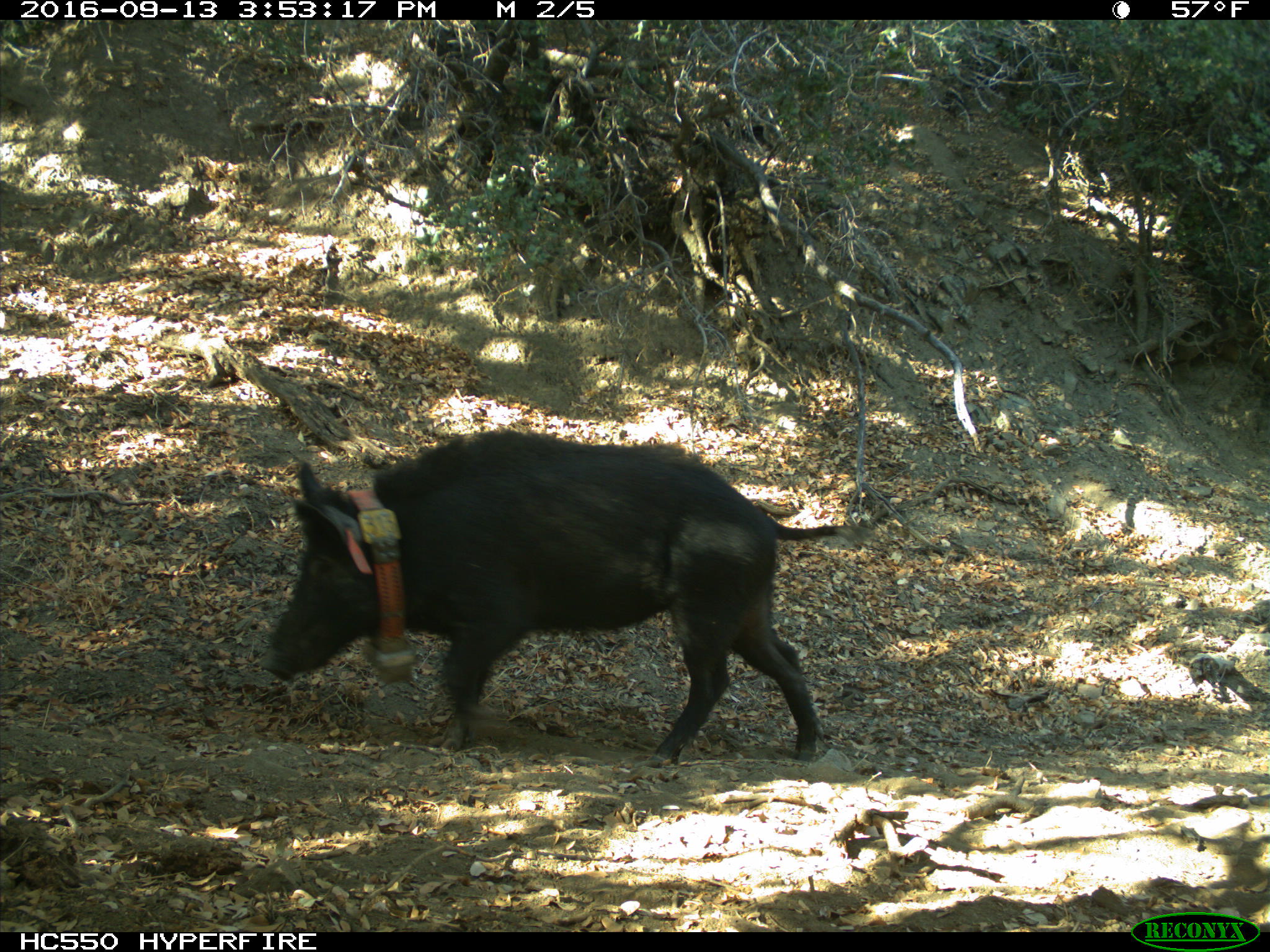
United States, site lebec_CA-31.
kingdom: Animalia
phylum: Chordata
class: Mammalia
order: Artiodactyla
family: Suidae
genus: Sus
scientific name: Sus scrofa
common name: wild boar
Sus scrofa (wild boar).